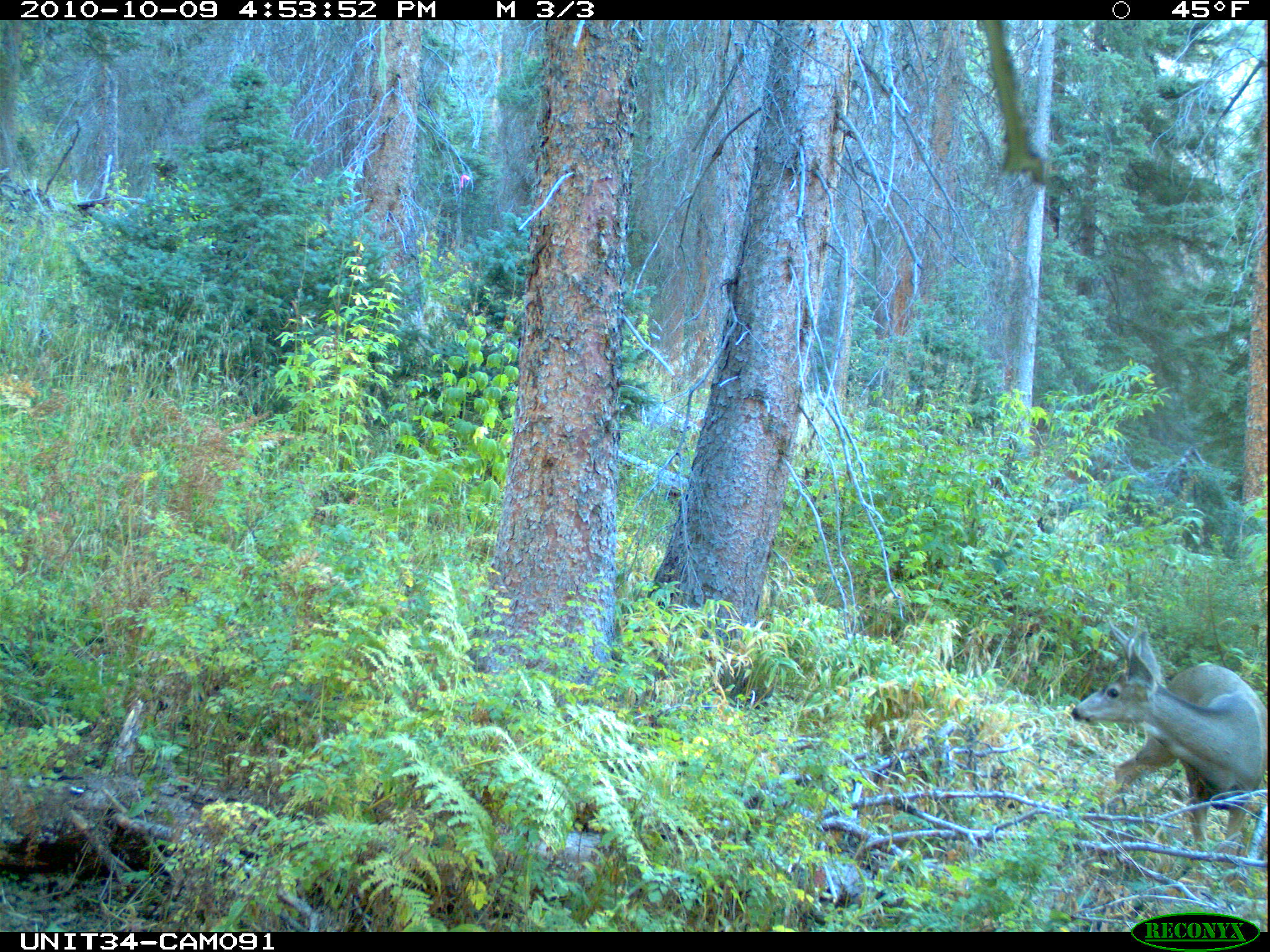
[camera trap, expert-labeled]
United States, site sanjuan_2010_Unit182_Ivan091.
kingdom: Animalia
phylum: Chordata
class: Mammalia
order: Artiodactyla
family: Cervidae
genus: Odocoileus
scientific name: Odocoileus hemionus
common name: mule deer